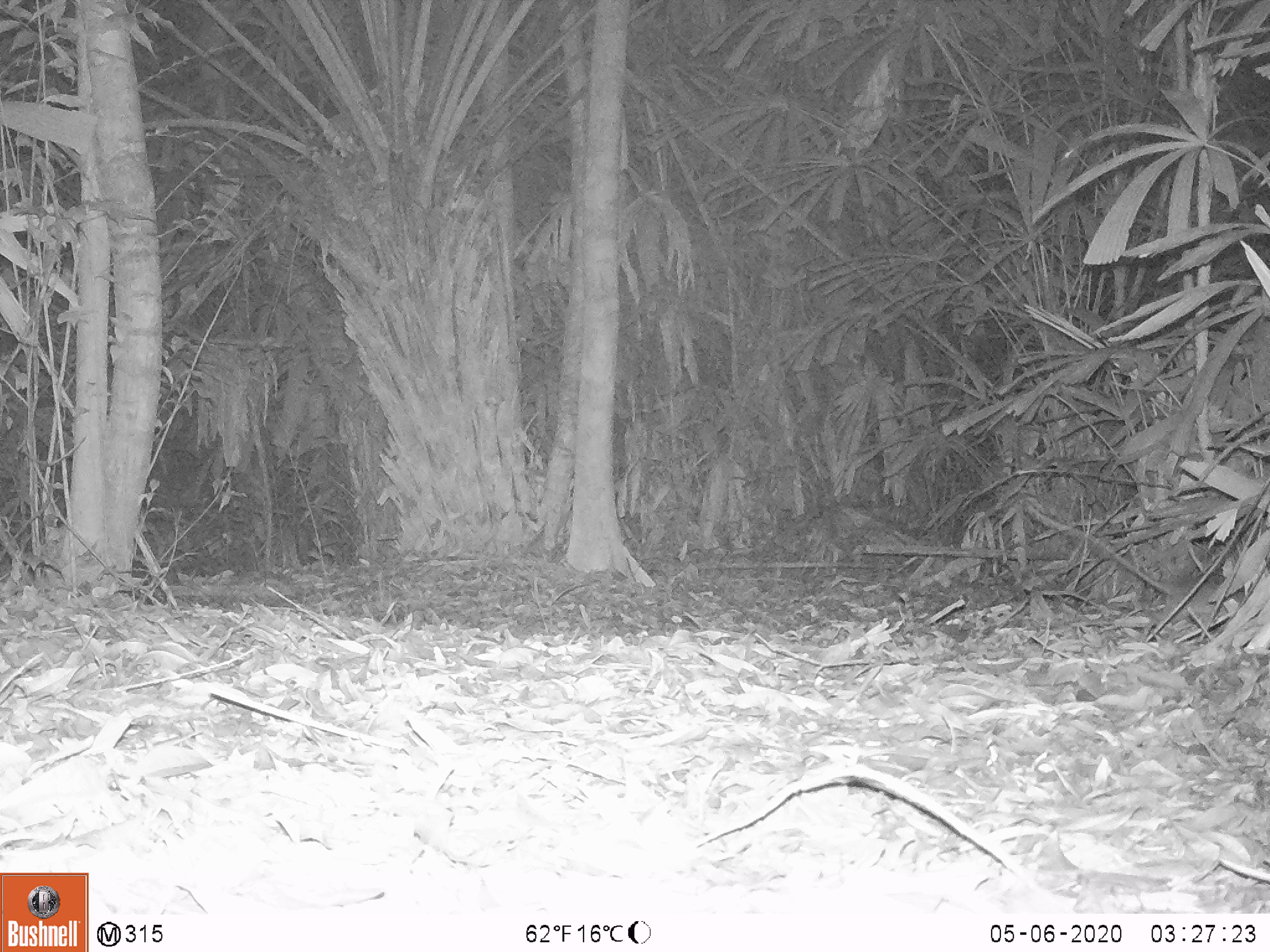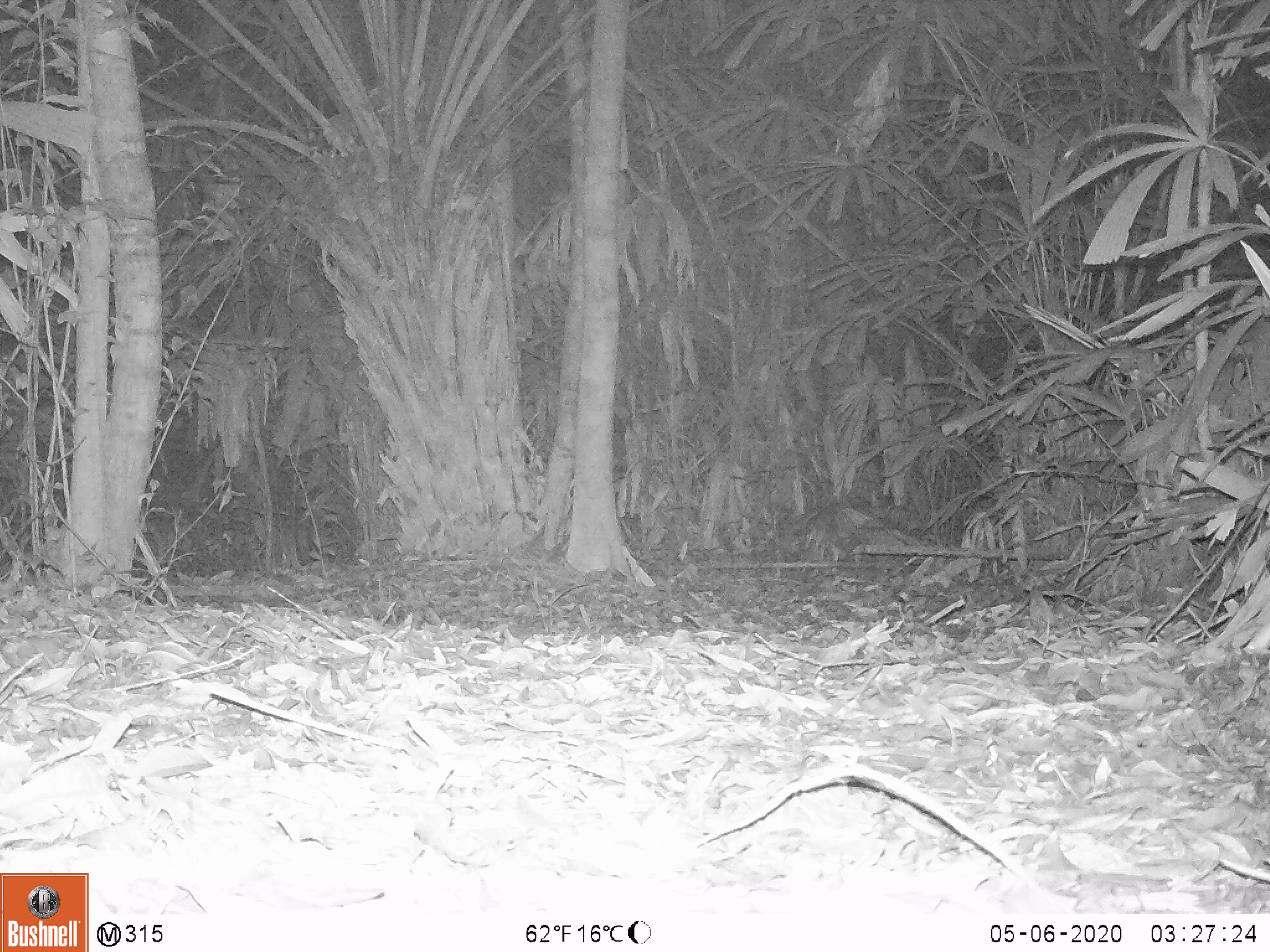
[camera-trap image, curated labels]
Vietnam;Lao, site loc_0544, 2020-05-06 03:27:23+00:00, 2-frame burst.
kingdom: Animalia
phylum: Chordata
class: Mammalia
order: Rodentia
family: Muridae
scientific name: Muridae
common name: old-world mice and rats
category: unidentified murid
Unidentified murid (old-world mice and rats) (Muridae). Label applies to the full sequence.